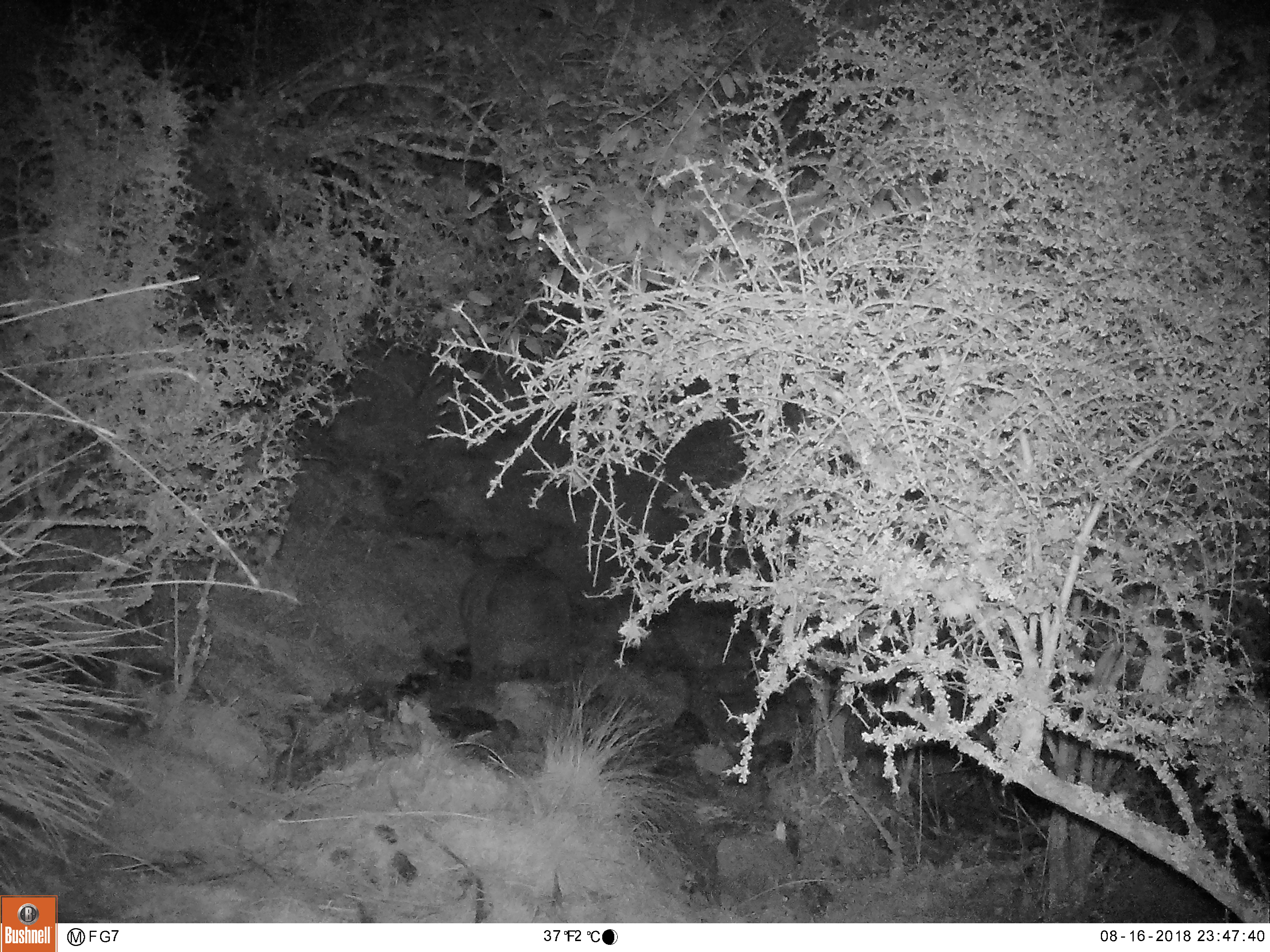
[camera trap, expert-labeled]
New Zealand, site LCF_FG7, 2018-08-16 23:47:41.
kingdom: Animalia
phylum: Chordata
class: Mammalia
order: Diprotodontia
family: Macropodidae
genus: Notamacropus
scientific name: Notamacropus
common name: wallaby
Wallaby (Notamacropus).